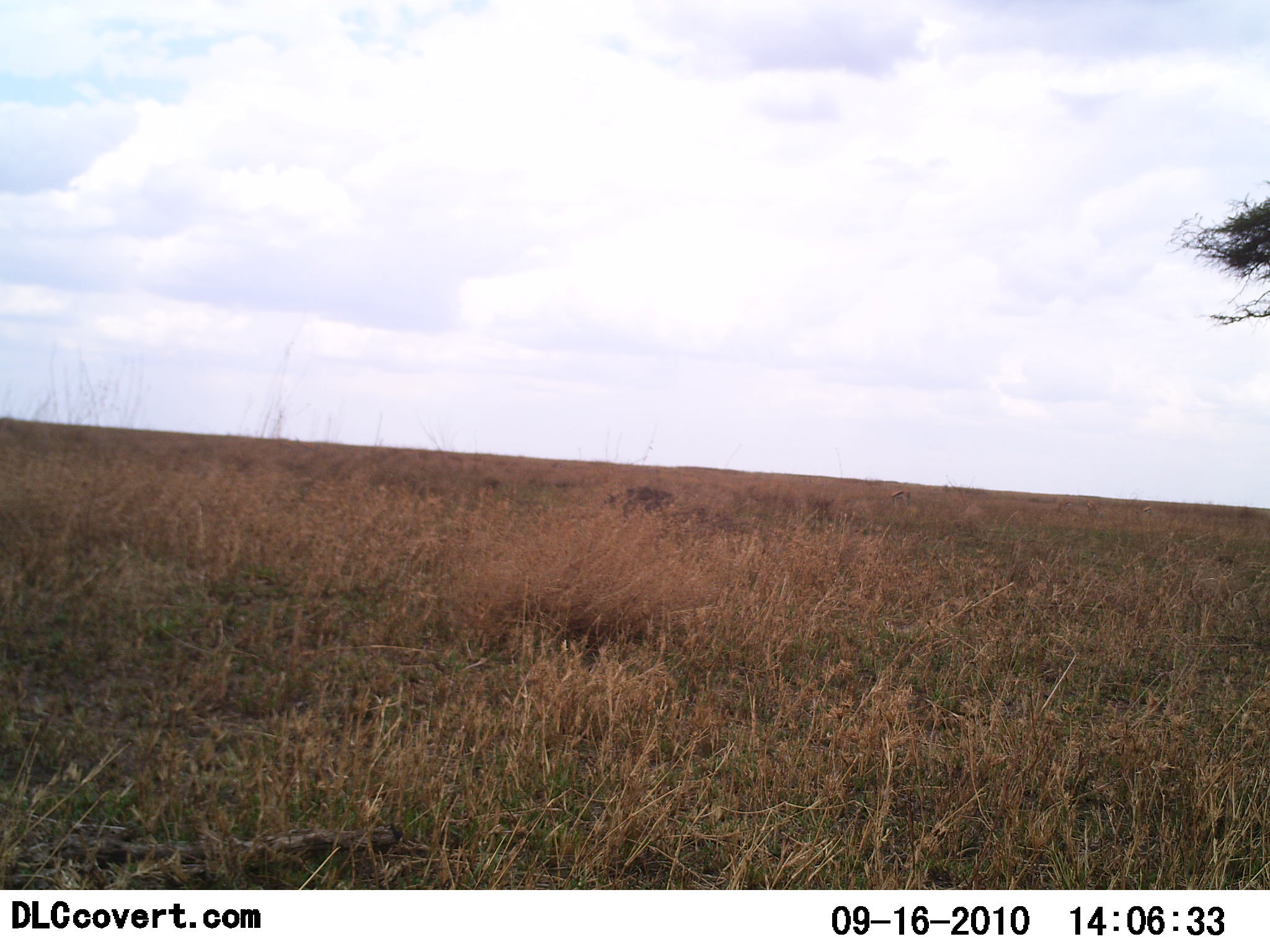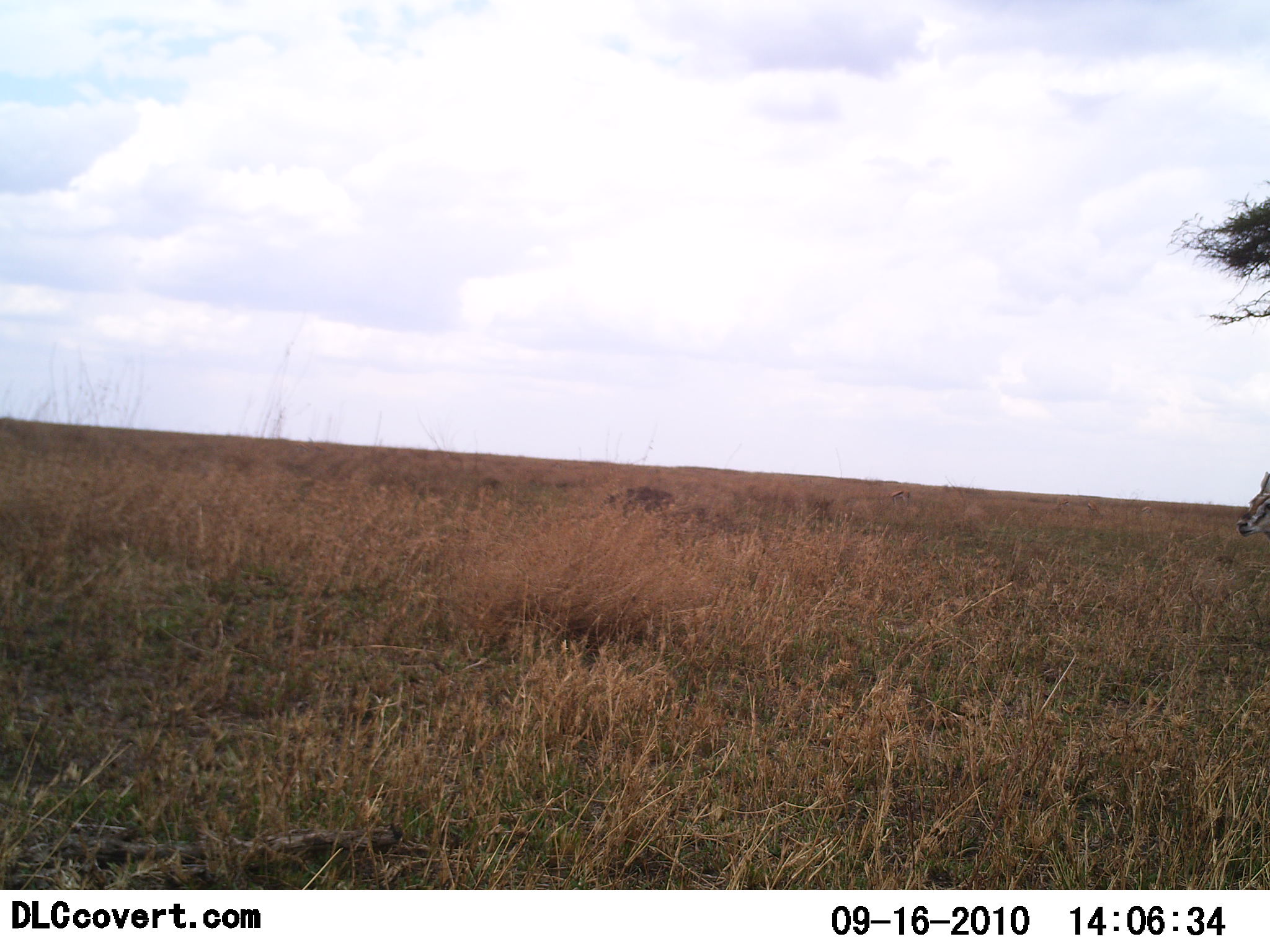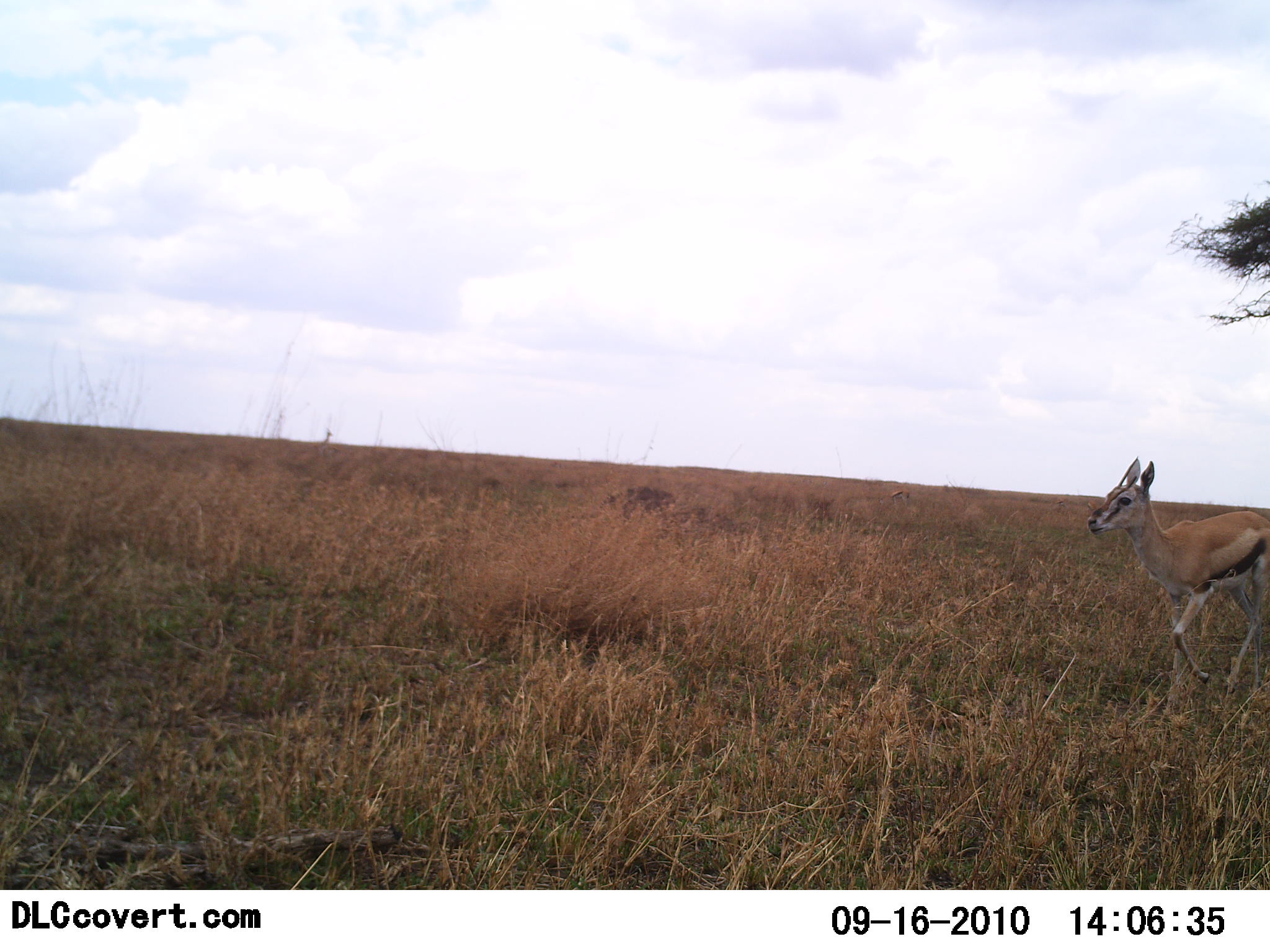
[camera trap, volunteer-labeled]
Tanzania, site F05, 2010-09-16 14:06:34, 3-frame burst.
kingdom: Animalia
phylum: Chordata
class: Mammalia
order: Artiodactyla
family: Bovidae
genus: Eudorcas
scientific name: Eudorcas thomsonii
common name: thomson's gazelle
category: gazellethomsons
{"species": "gazellethomsons (thomson's gazelle) (Eudorcas thomsonii)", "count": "1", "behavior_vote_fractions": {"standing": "0%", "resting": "0%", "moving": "100%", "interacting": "0%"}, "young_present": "0%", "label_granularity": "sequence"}